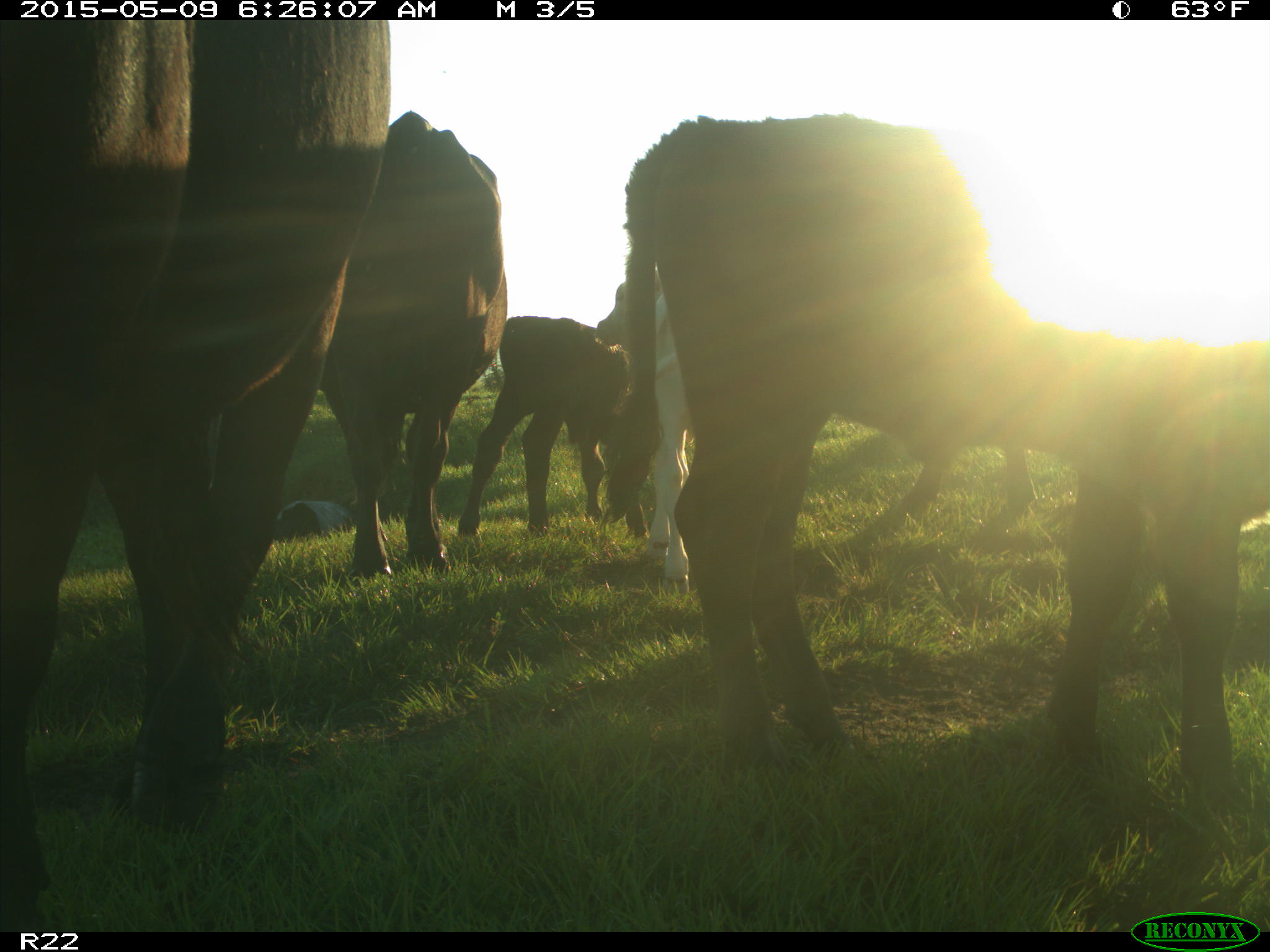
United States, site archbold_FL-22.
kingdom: Animalia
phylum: Chordata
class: Mammalia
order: Artiodactyla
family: Bovidae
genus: Bos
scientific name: Bos taurus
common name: domestic cow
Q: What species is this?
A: Bos taurus (domestic cow).